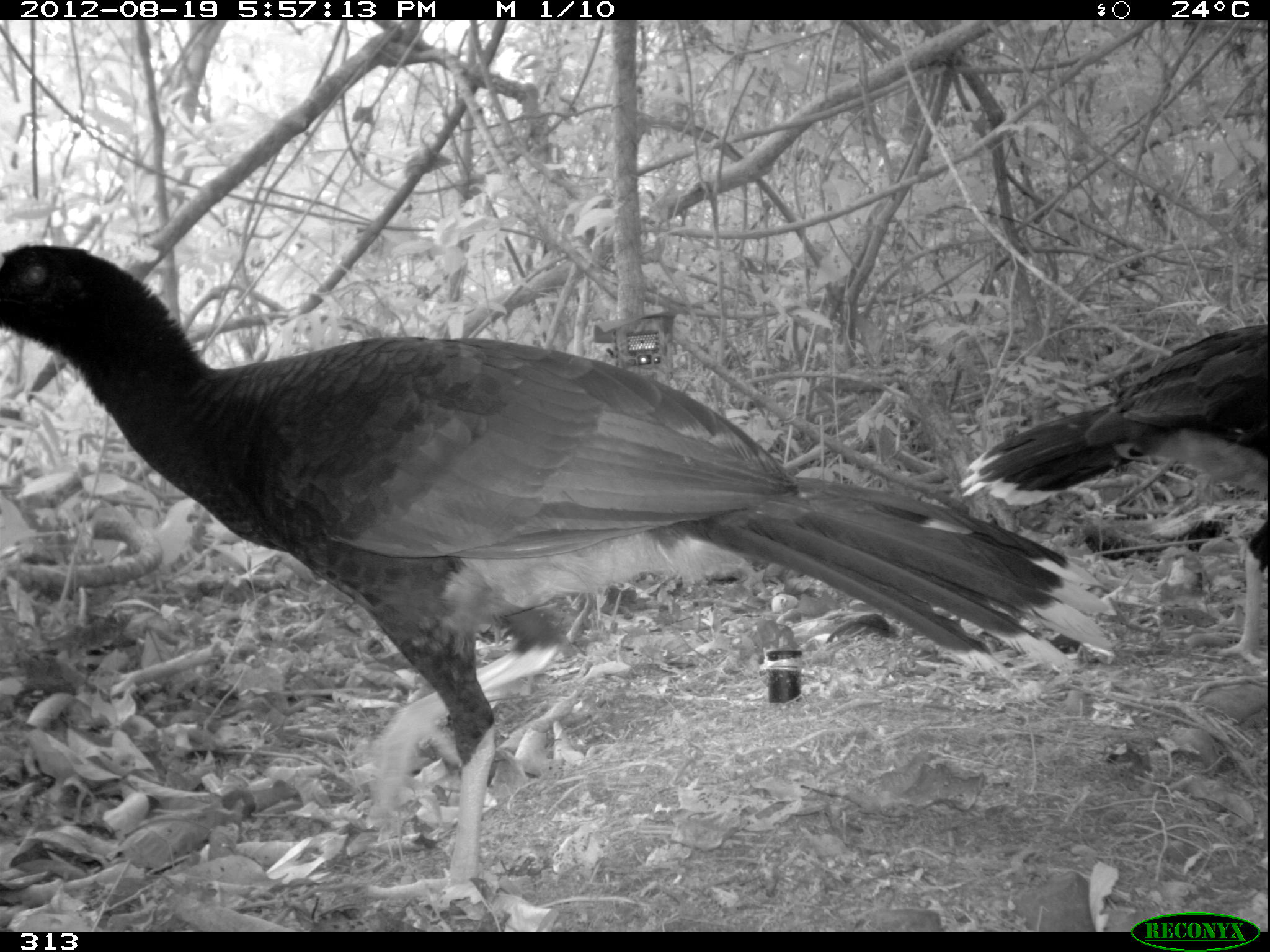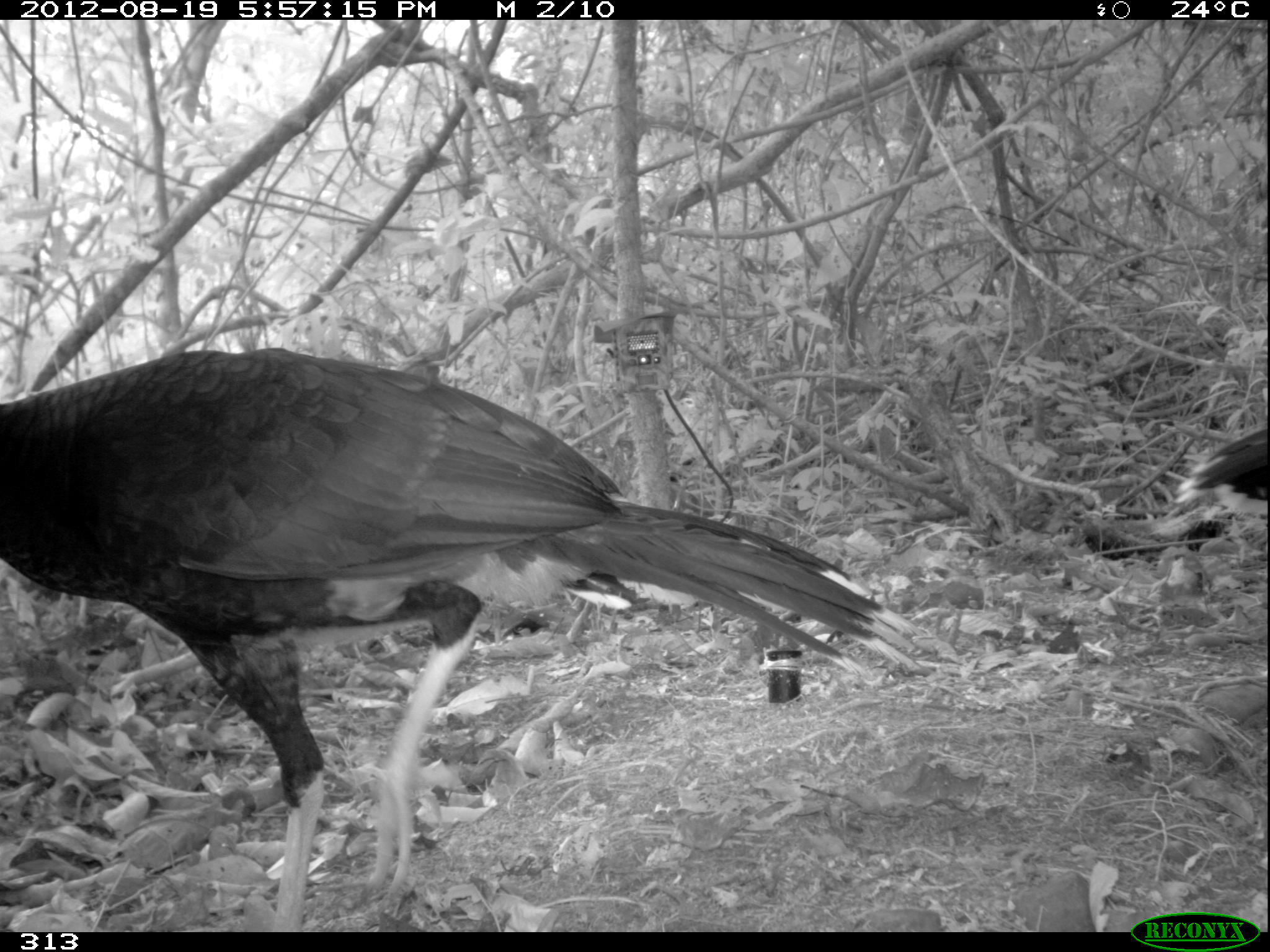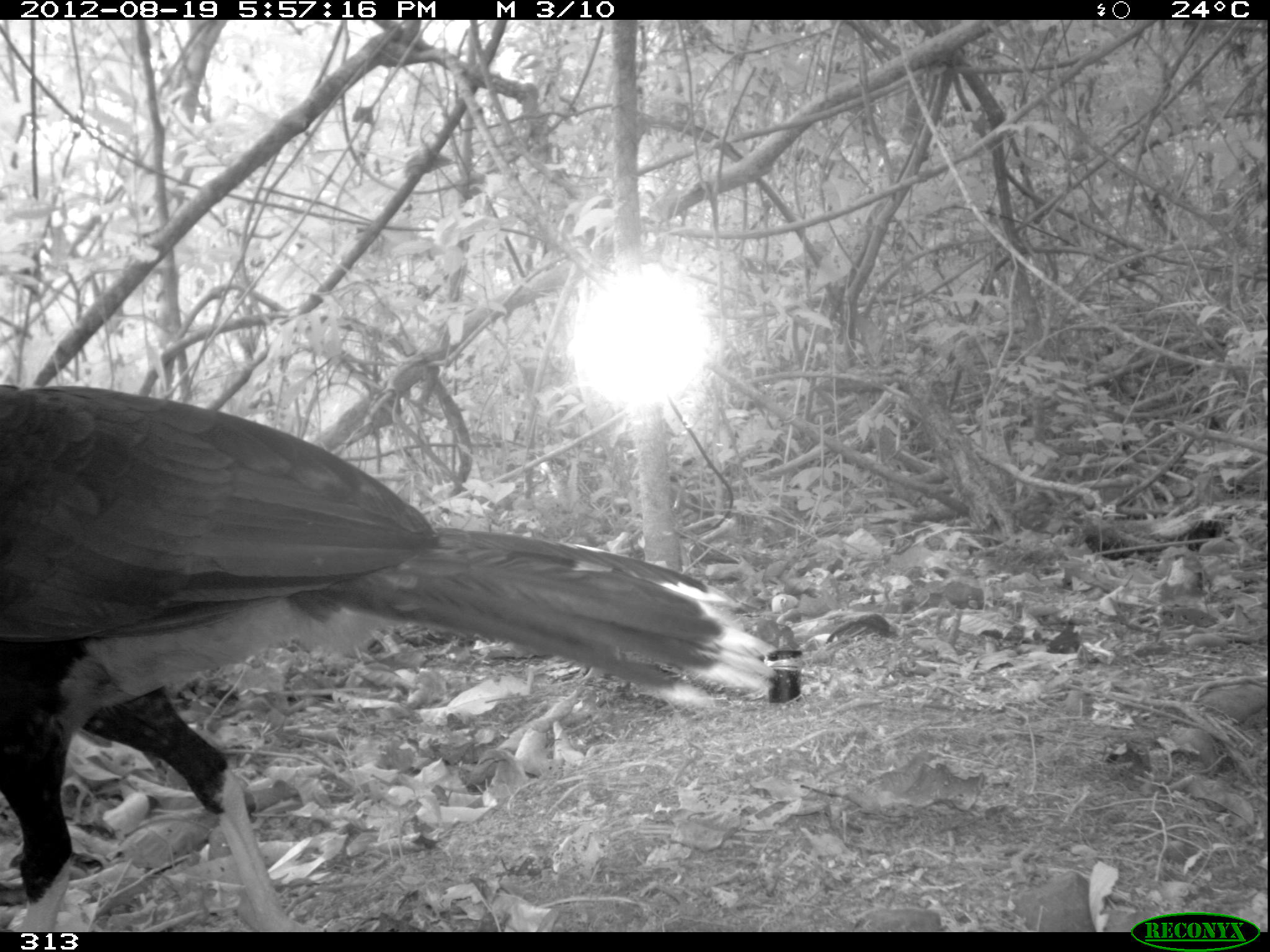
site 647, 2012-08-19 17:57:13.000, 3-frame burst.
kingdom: Animalia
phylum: Chordata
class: Aves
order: Galliformes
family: Cracidae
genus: Mitu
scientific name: Mitu tuberosum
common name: razor-billed curassow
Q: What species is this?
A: Mitu tuberosum (razor-billed curassow).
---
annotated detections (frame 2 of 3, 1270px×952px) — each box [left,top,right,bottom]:
mitu tuberosum: [0,345,937,931]; [1148,425,1268,540]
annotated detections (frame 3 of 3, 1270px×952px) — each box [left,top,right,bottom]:
mitu tuberosum: [0,381,774,931]